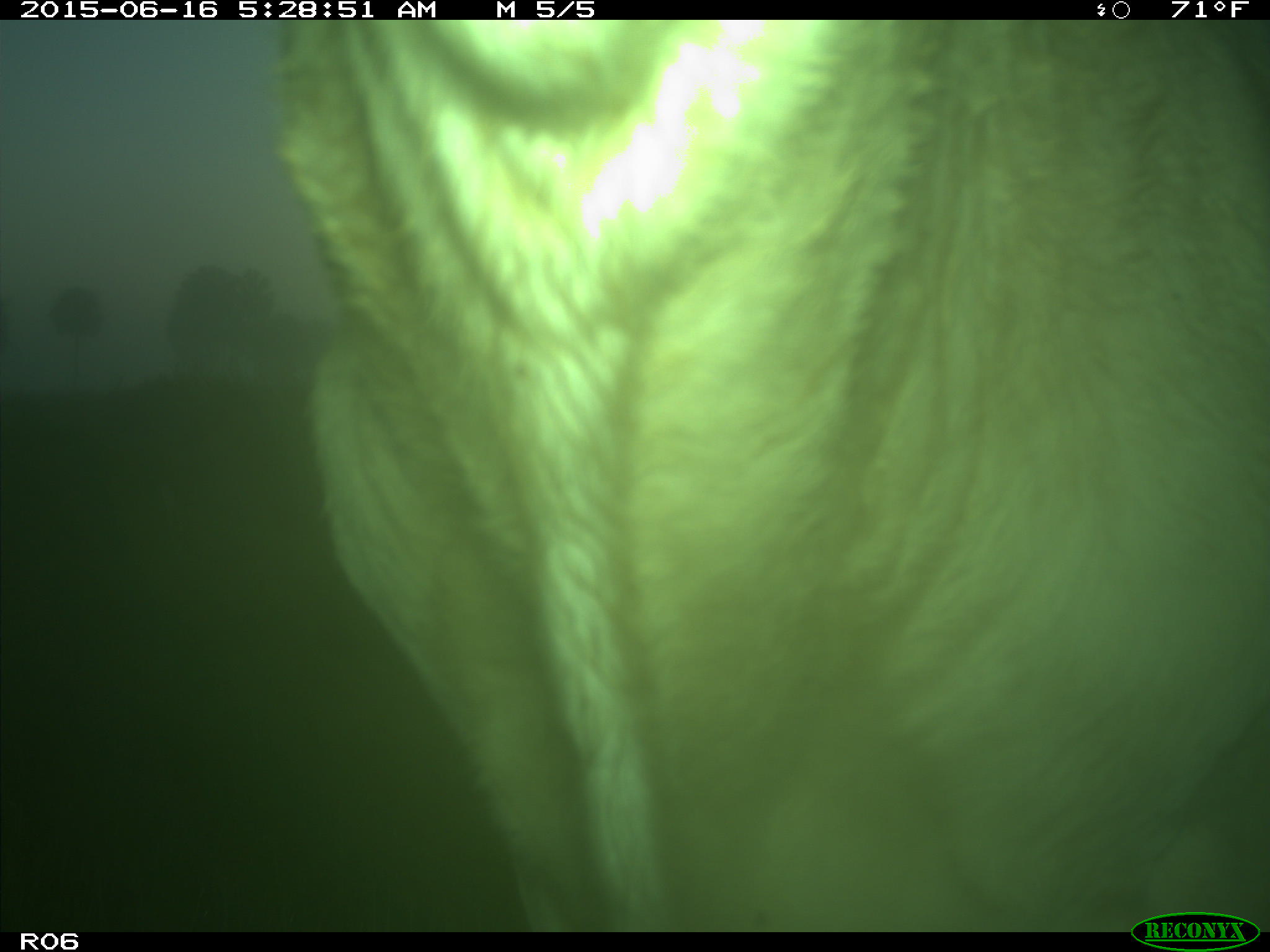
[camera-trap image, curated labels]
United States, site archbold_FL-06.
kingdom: Animalia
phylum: Chordata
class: Mammalia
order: Artiodactyla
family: Bovidae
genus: Bos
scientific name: Bos taurus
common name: domestic cow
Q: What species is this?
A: Bos taurus (domestic cow).